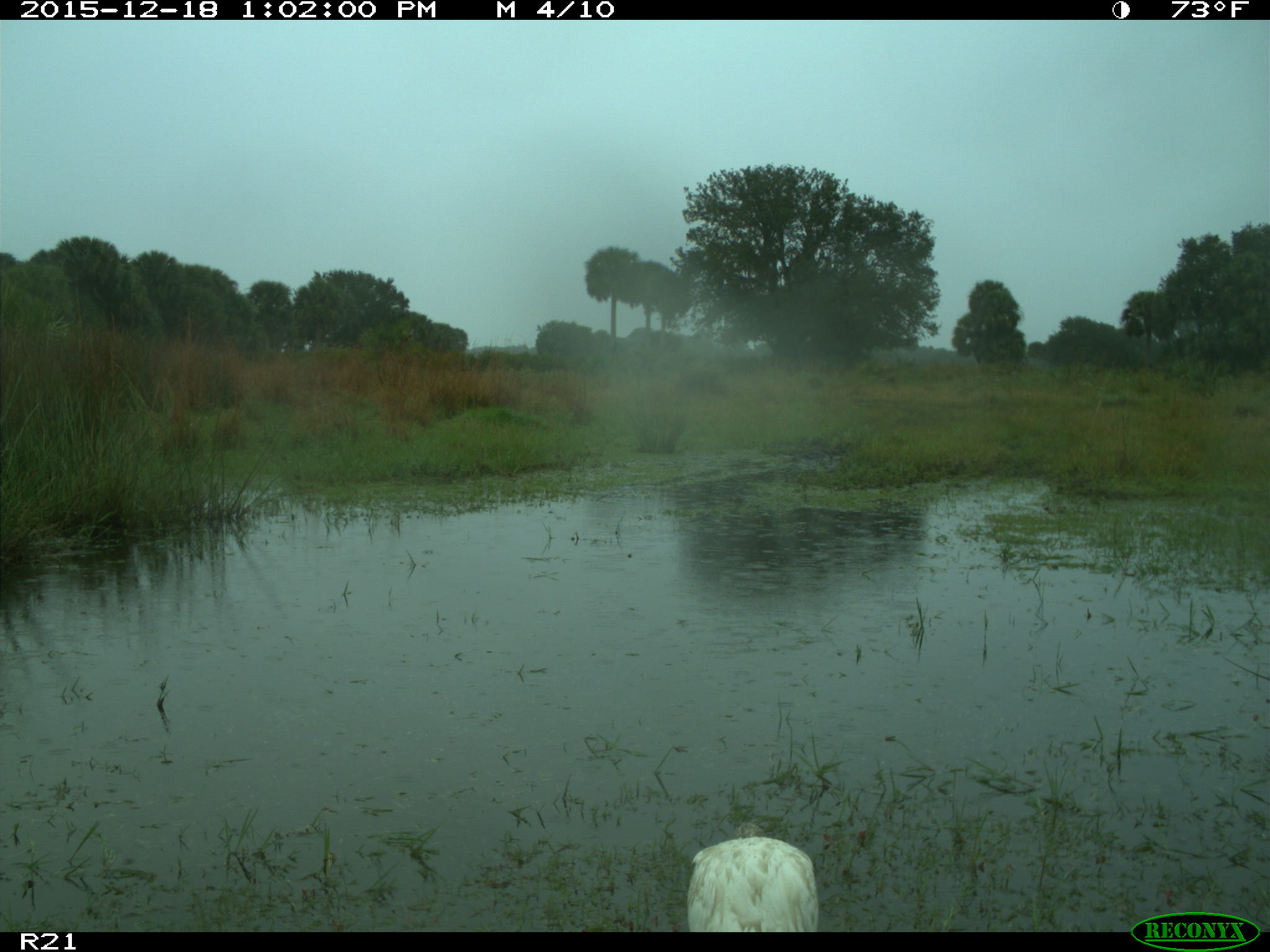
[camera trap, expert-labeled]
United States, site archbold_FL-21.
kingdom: Animalia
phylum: Chordata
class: Aves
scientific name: Aves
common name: birds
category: unidentified bird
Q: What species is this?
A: Unidentified bird (birds) (Aves).